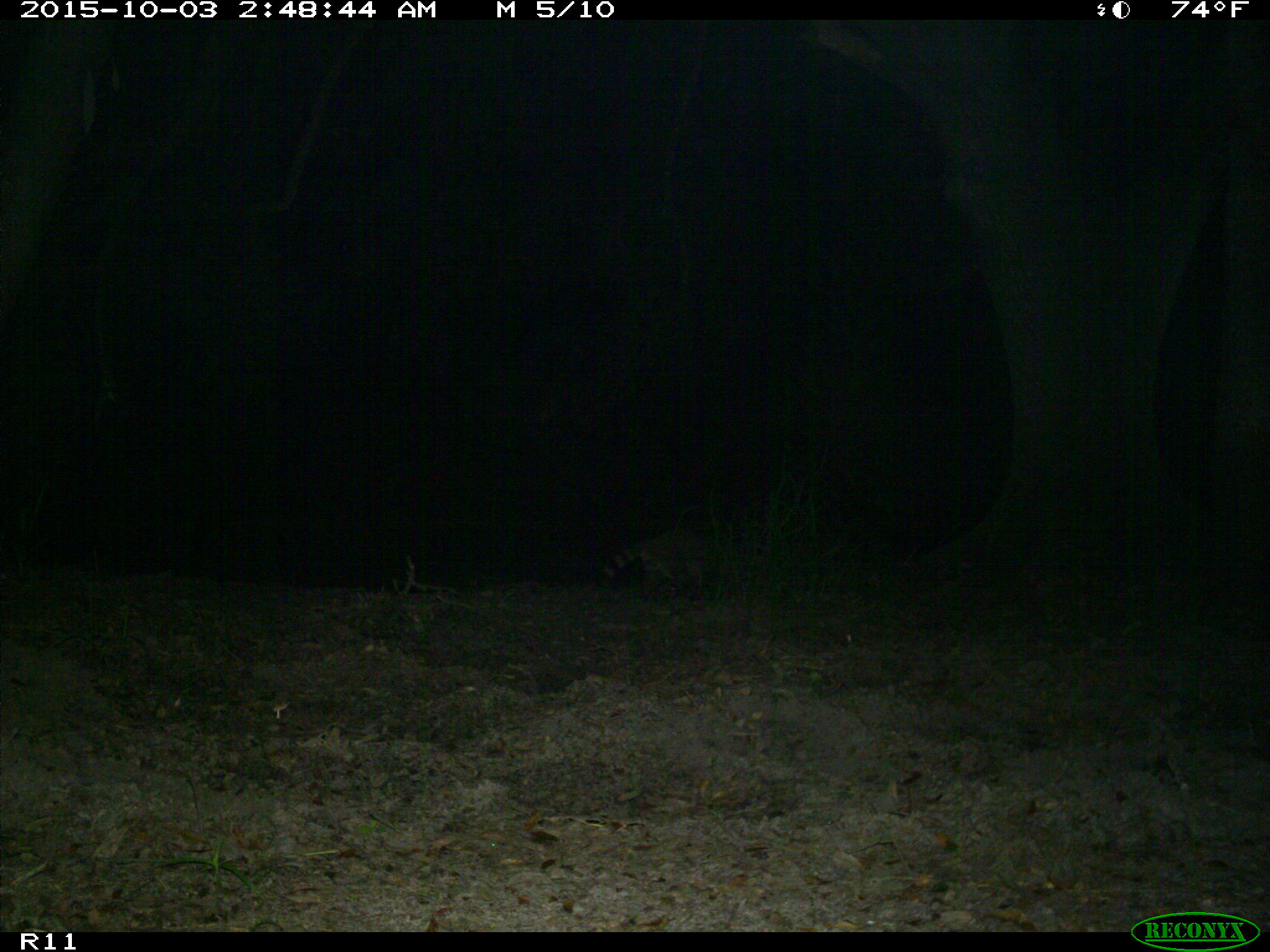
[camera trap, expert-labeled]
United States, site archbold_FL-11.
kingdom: Animalia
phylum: Chordata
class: Mammalia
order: Carnivora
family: Procyonidae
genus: Procyon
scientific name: Procyon lotor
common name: common raccoon